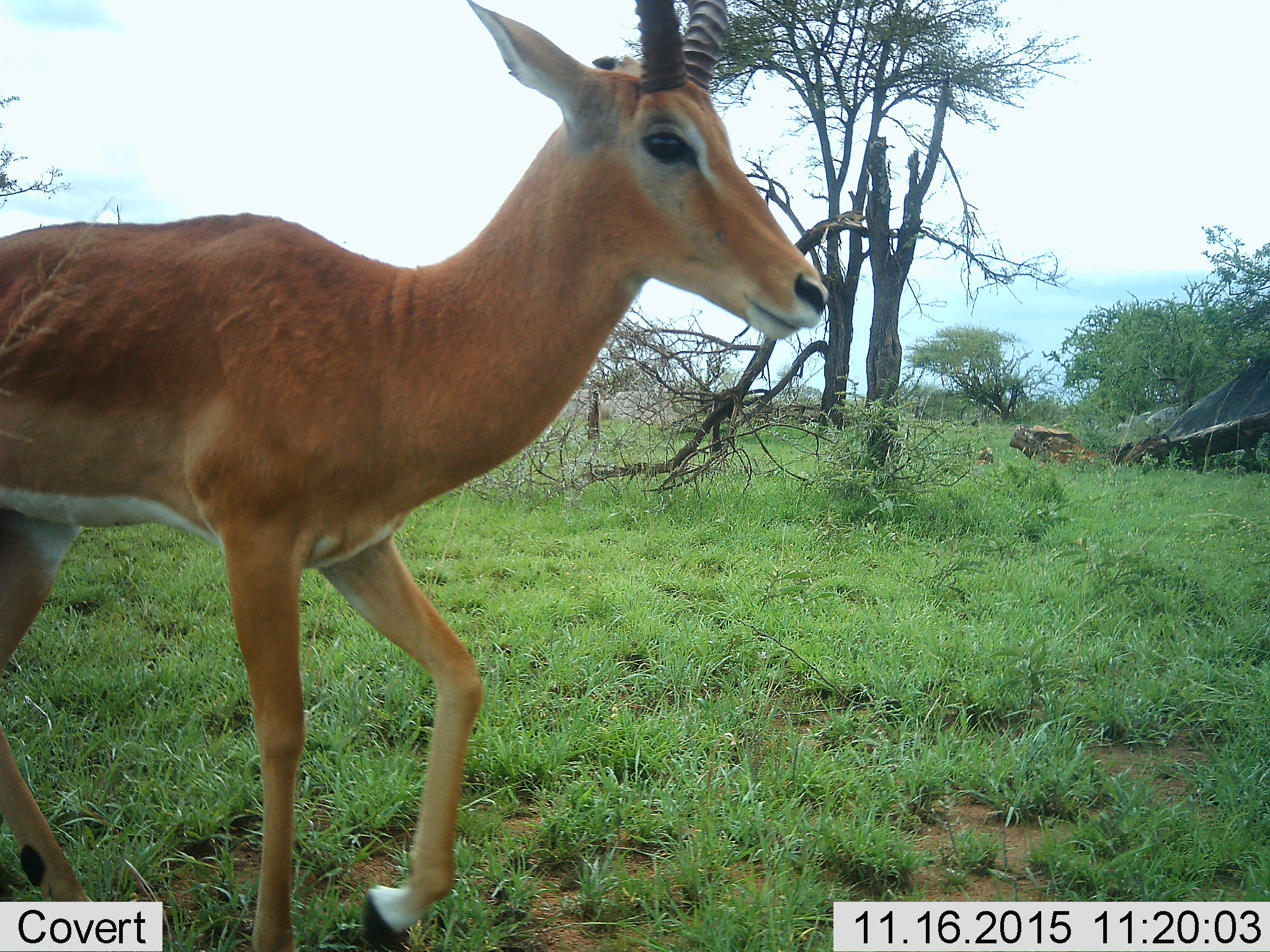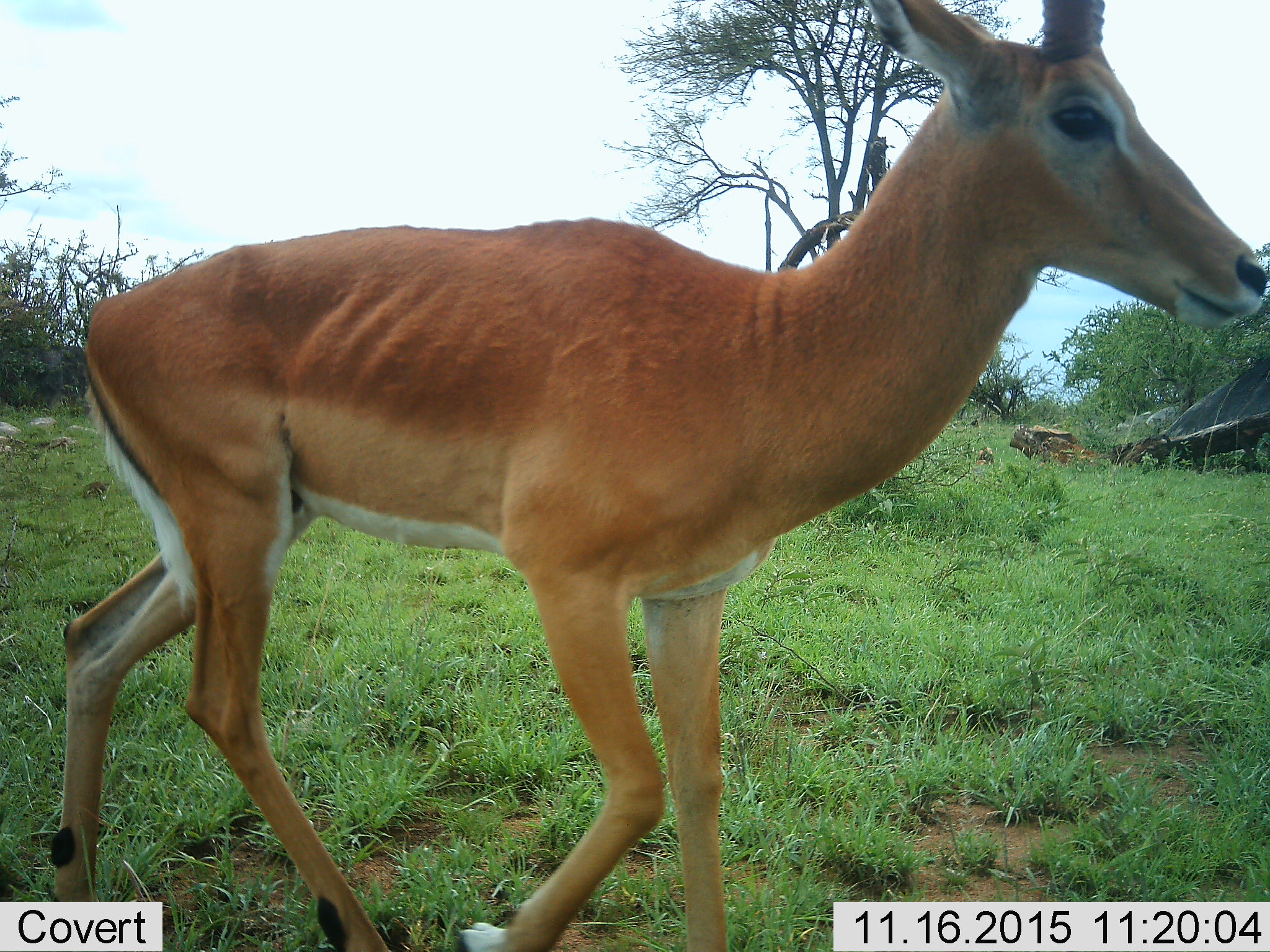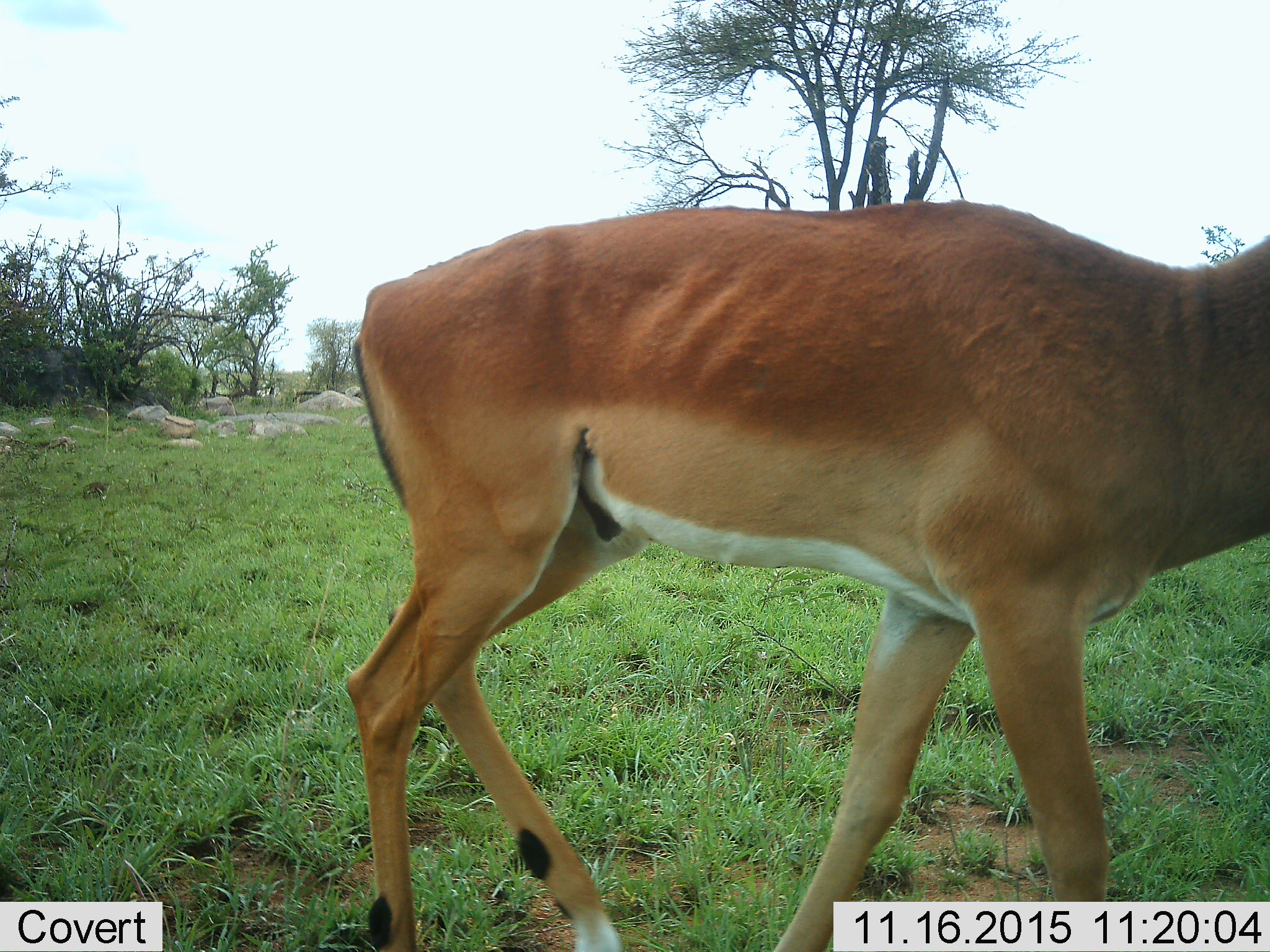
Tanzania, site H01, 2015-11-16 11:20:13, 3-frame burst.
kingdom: Animalia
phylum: Chordata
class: Mammalia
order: Artiodactyla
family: Bovidae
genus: Aepyceros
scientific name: Aepyceros melampus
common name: impala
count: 1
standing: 0%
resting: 0%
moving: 100%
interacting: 0%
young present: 0%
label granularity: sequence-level